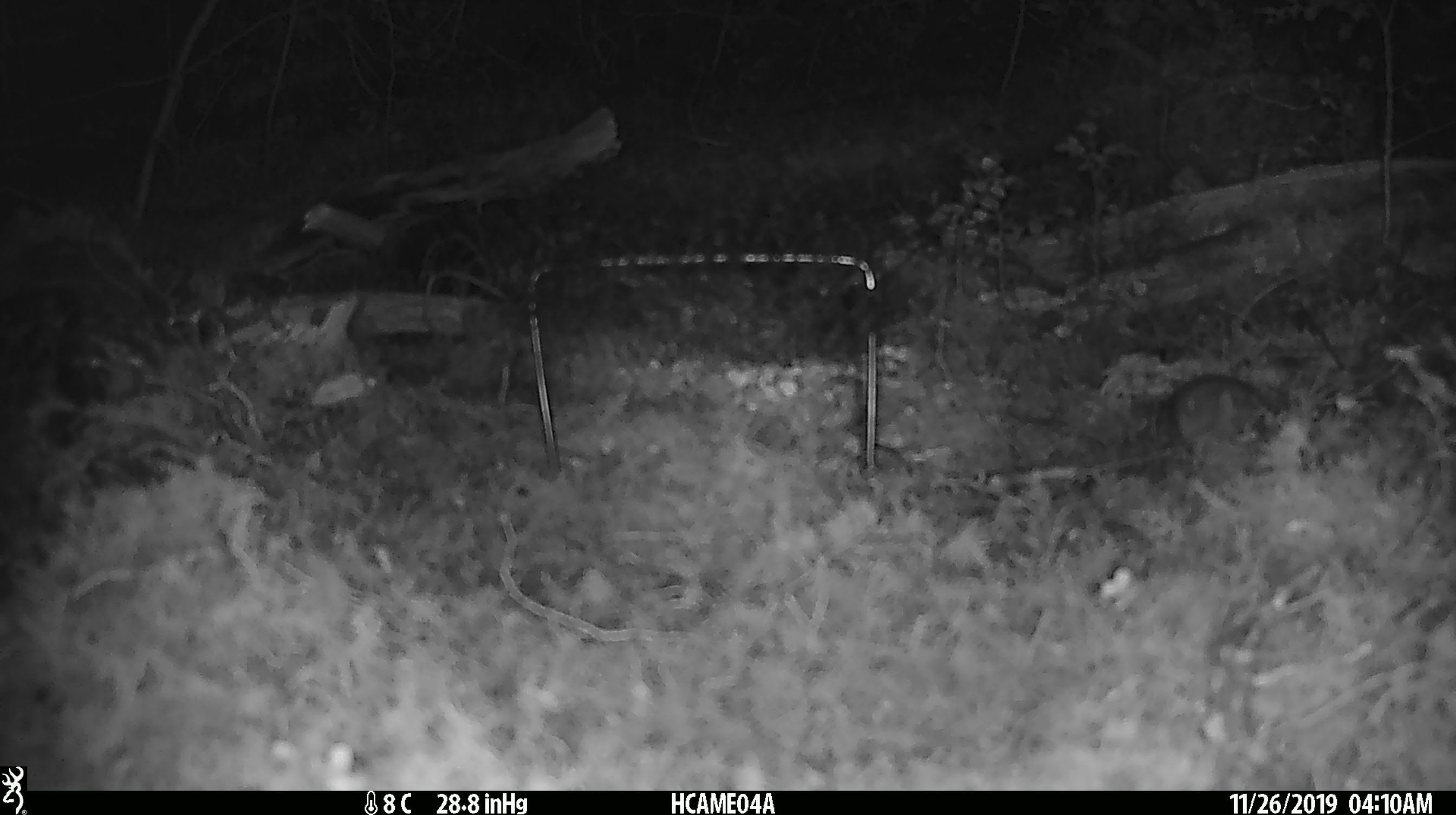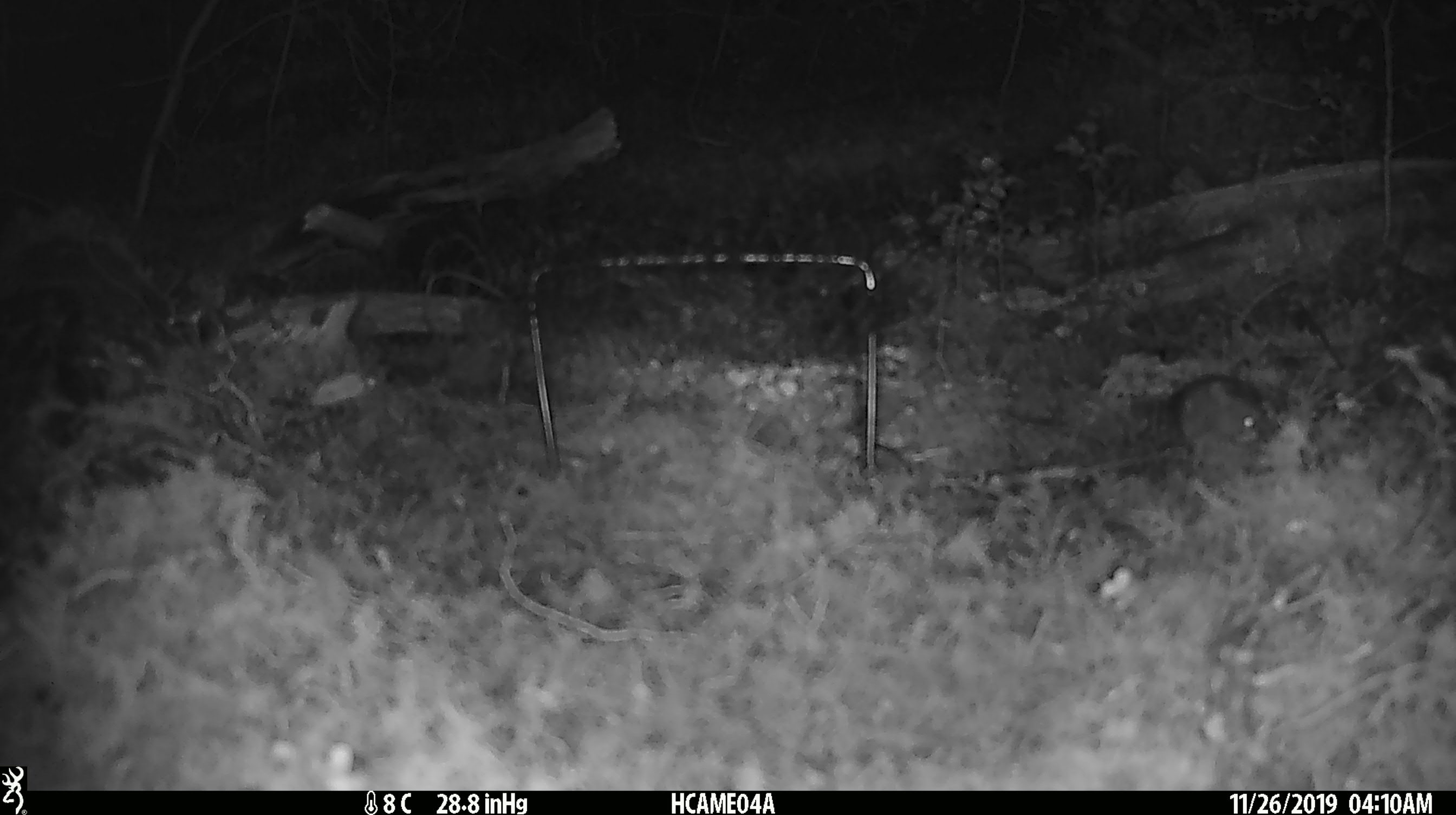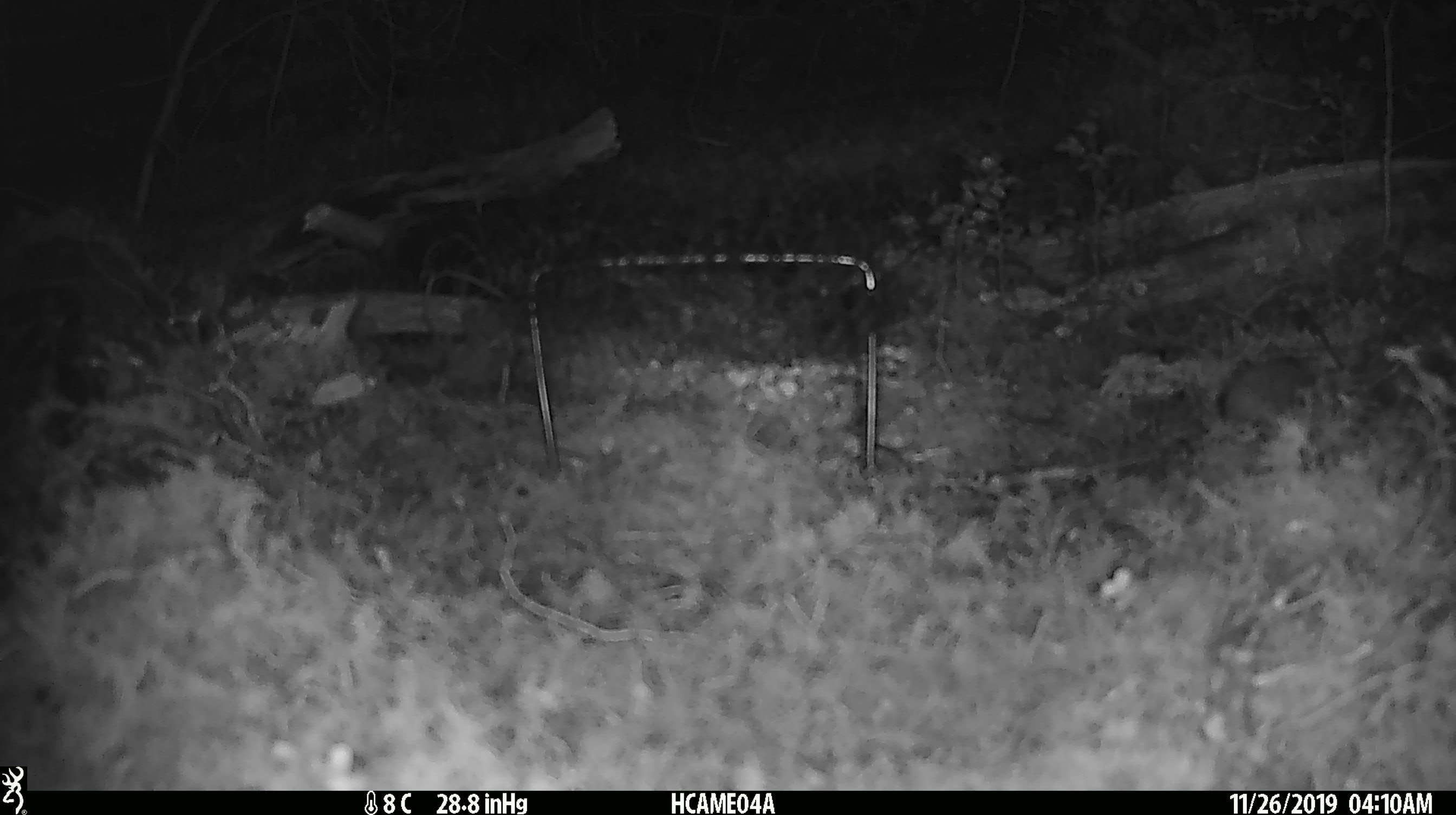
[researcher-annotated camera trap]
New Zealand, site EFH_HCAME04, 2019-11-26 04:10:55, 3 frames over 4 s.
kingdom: Animalia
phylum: Chordata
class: Mammalia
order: Rodentia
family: Muridae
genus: Mus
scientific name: Mus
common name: mouse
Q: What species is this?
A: Mouse (Mus).